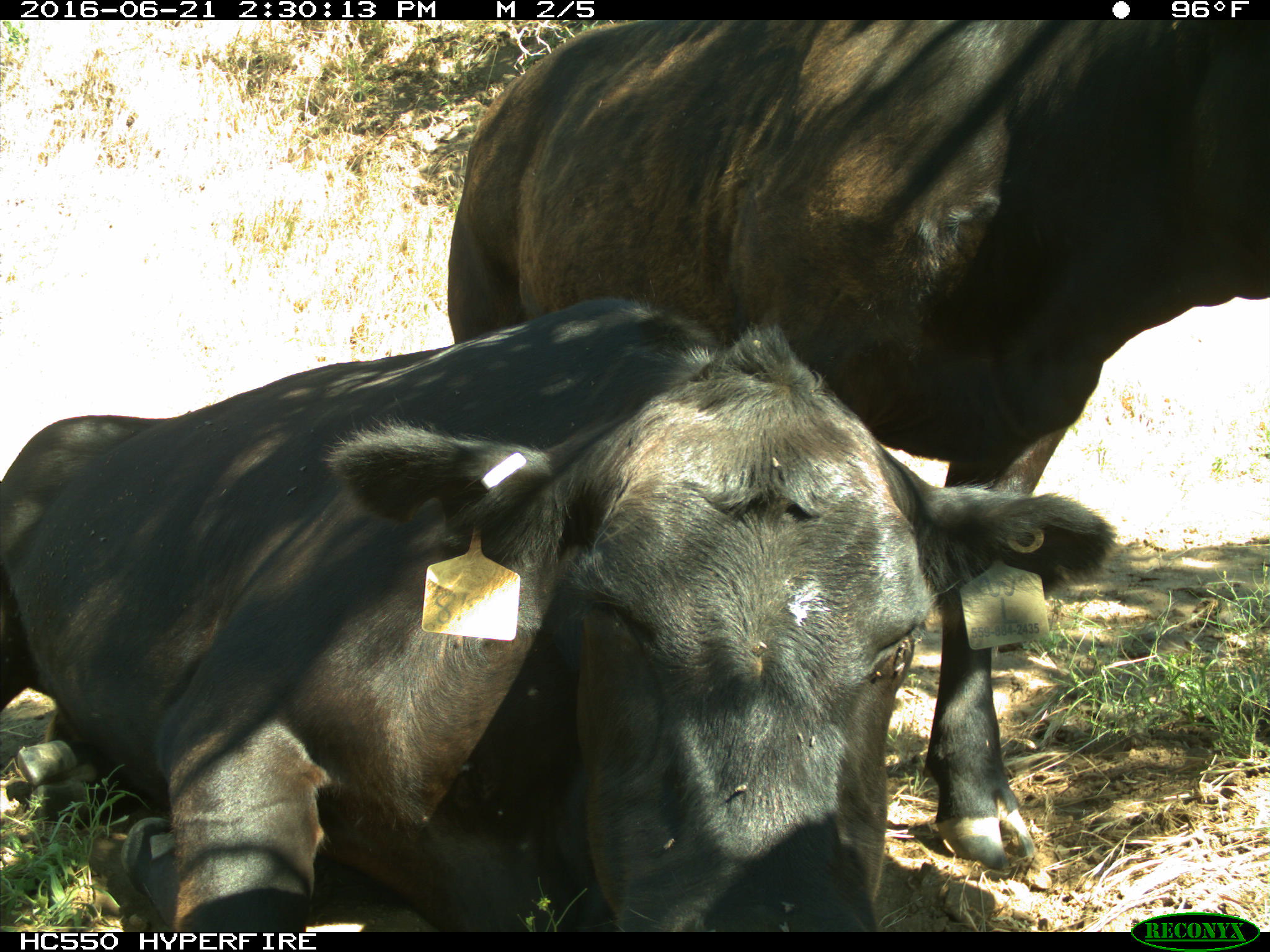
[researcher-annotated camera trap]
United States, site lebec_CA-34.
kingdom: Animalia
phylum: Chordata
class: Mammalia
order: Artiodactyla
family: Bovidae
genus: Bos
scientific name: Bos taurus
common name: domestic cow